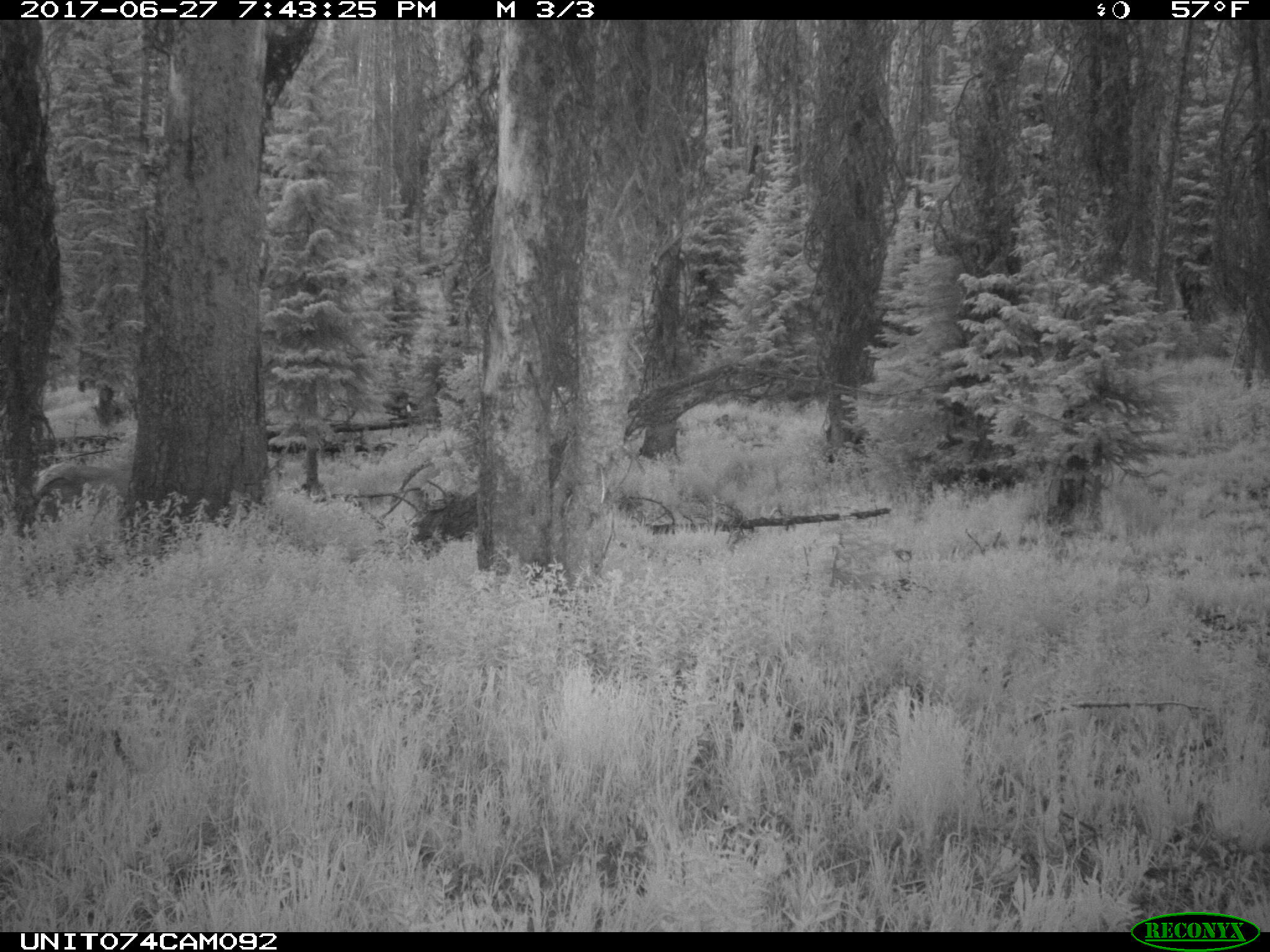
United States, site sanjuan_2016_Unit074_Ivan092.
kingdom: Animalia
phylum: Chordata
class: Mammalia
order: Artiodactyla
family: Cervidae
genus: Cervus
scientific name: Cervus elaphus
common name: red deer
Cervus elaphus (red deer).